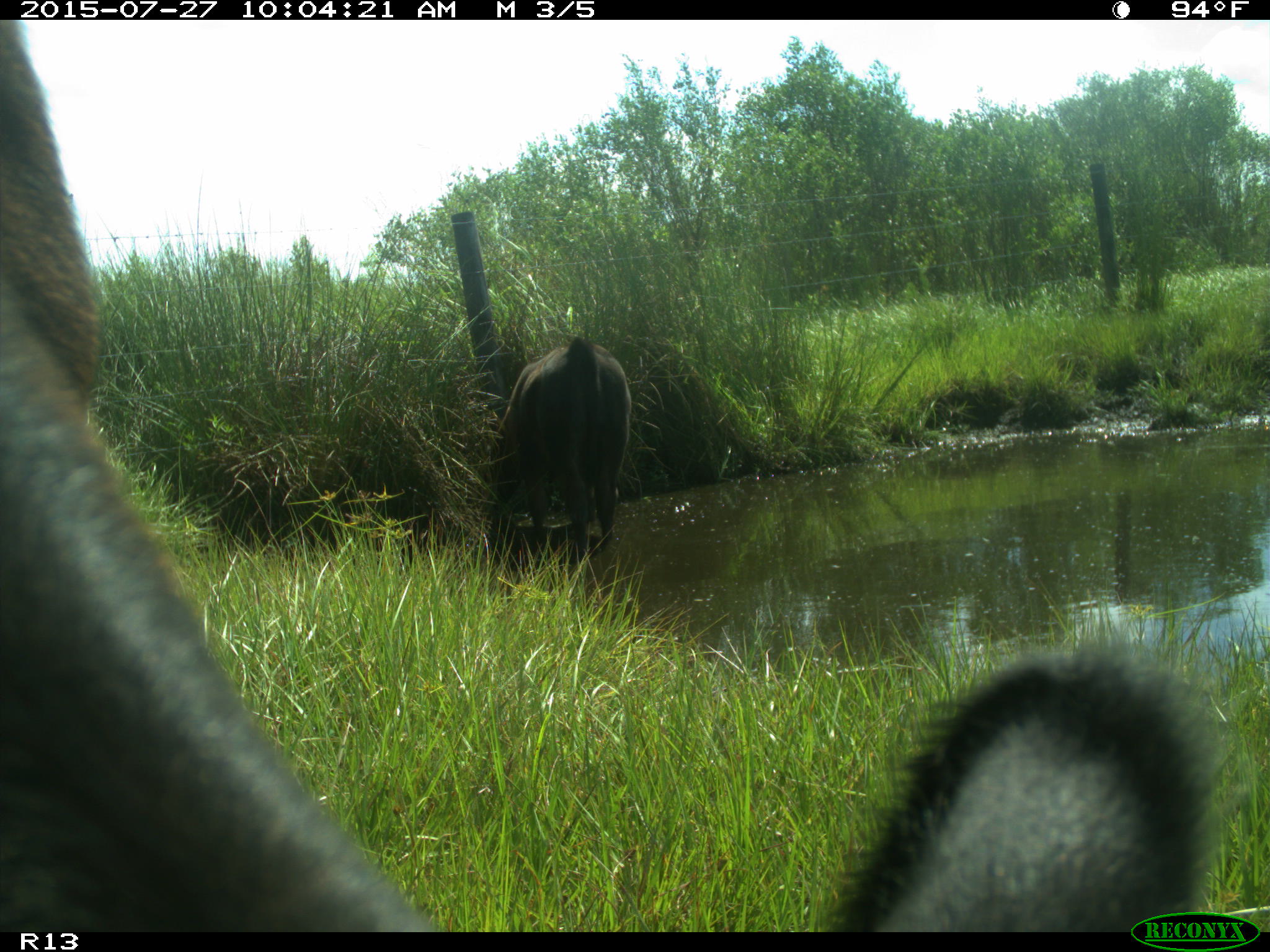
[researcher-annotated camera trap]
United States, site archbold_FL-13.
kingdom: Animalia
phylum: Chordata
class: Mammalia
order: Artiodactyla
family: Bovidae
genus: Bos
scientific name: Bos taurus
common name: domestic cow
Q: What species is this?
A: Bos taurus (domestic cow).